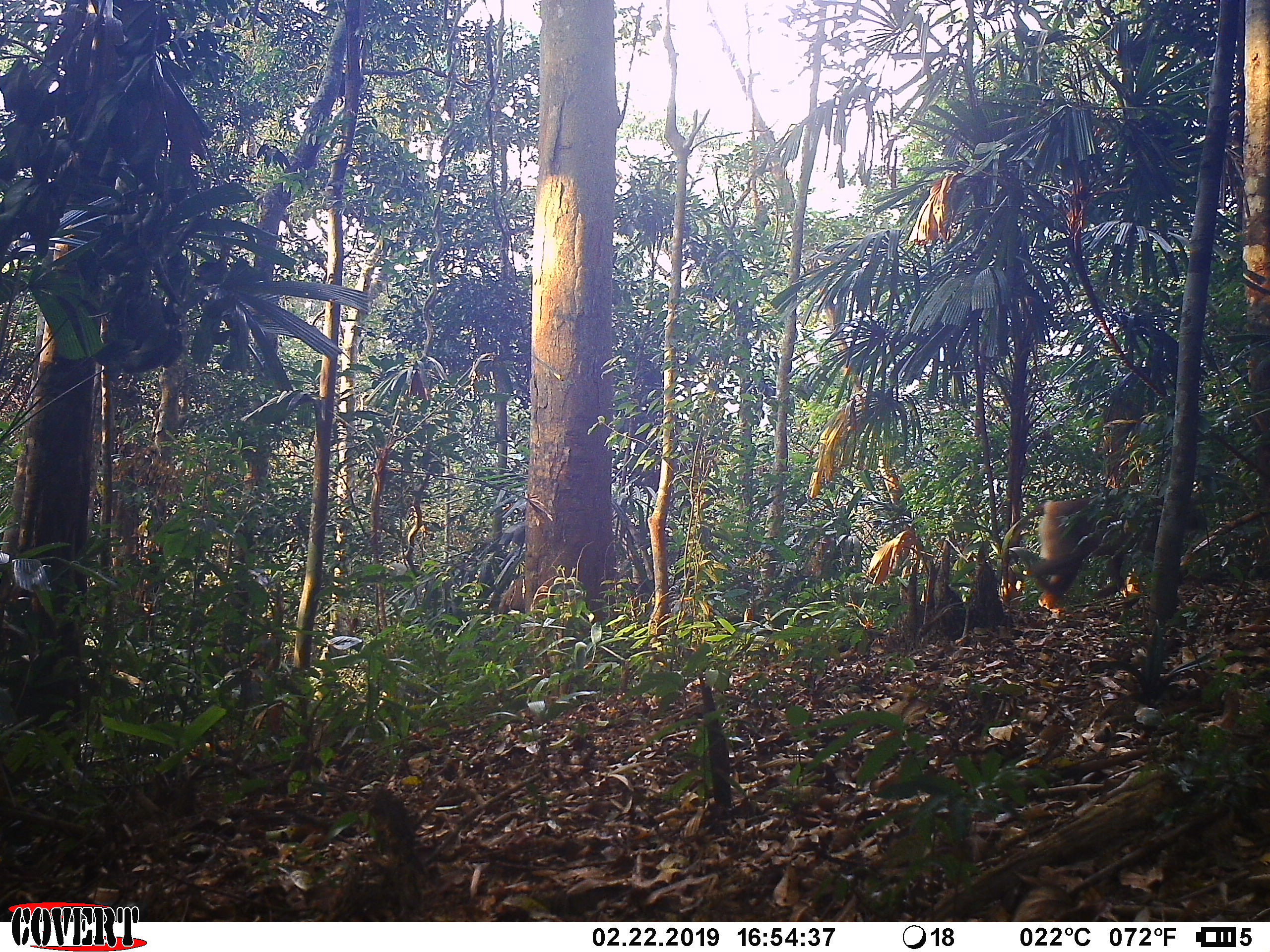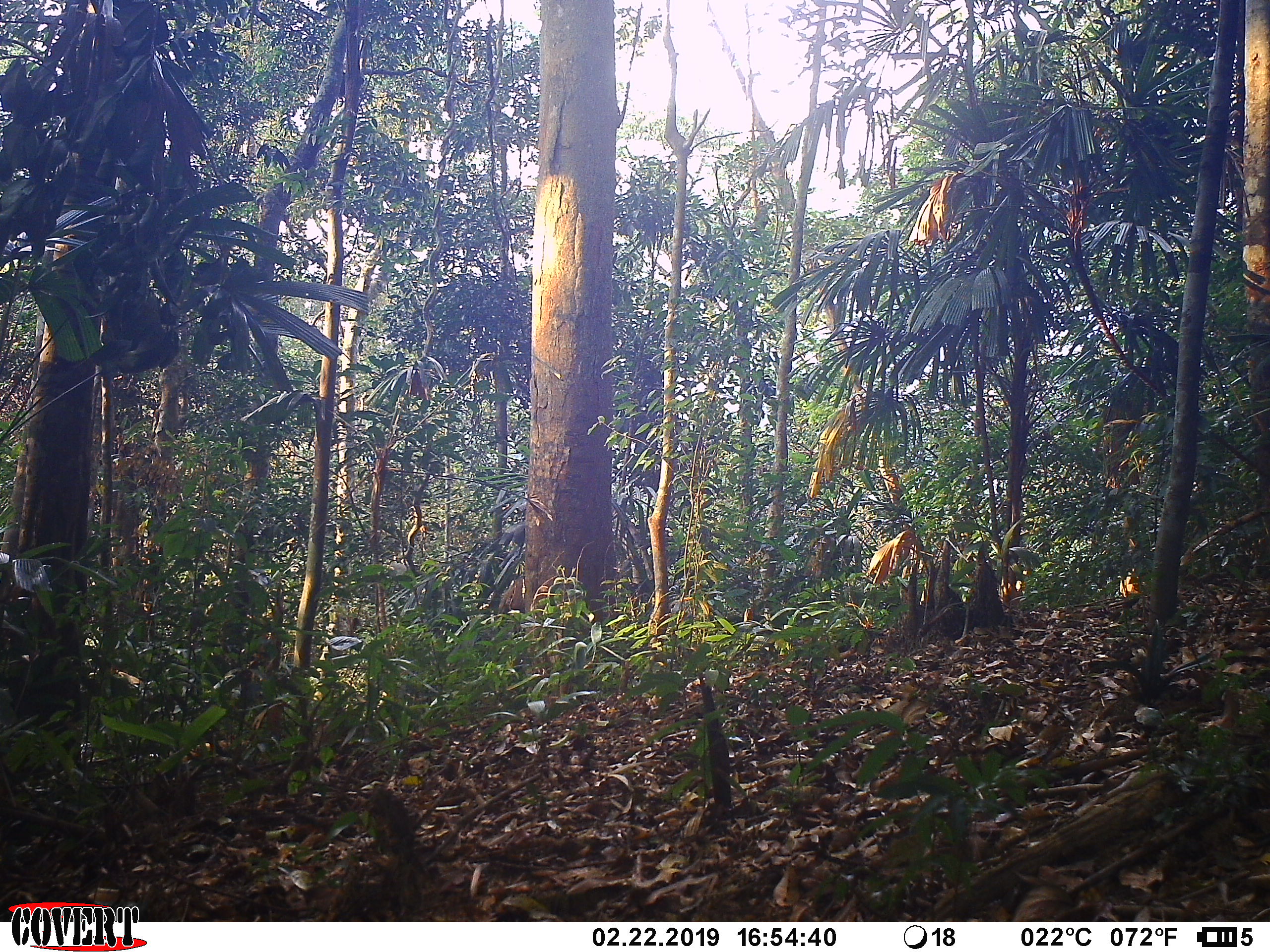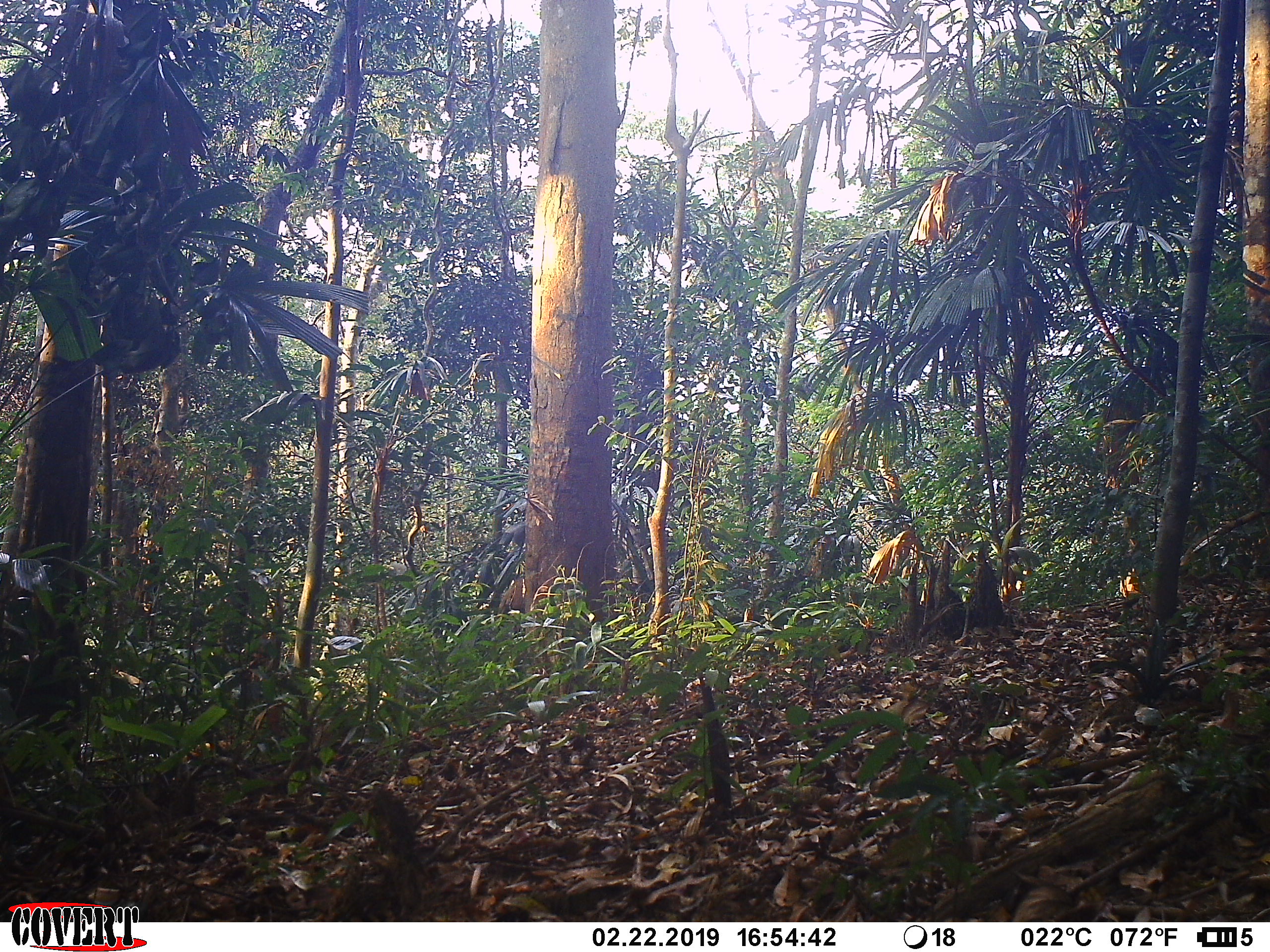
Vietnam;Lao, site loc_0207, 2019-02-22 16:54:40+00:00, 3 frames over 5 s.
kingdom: Animalia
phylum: Chordata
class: Mammalia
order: Primates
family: Cercopithecidae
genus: Macaca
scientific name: Macaca nemestrina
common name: pig-tailed macaque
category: pig tailed macaque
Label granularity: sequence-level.